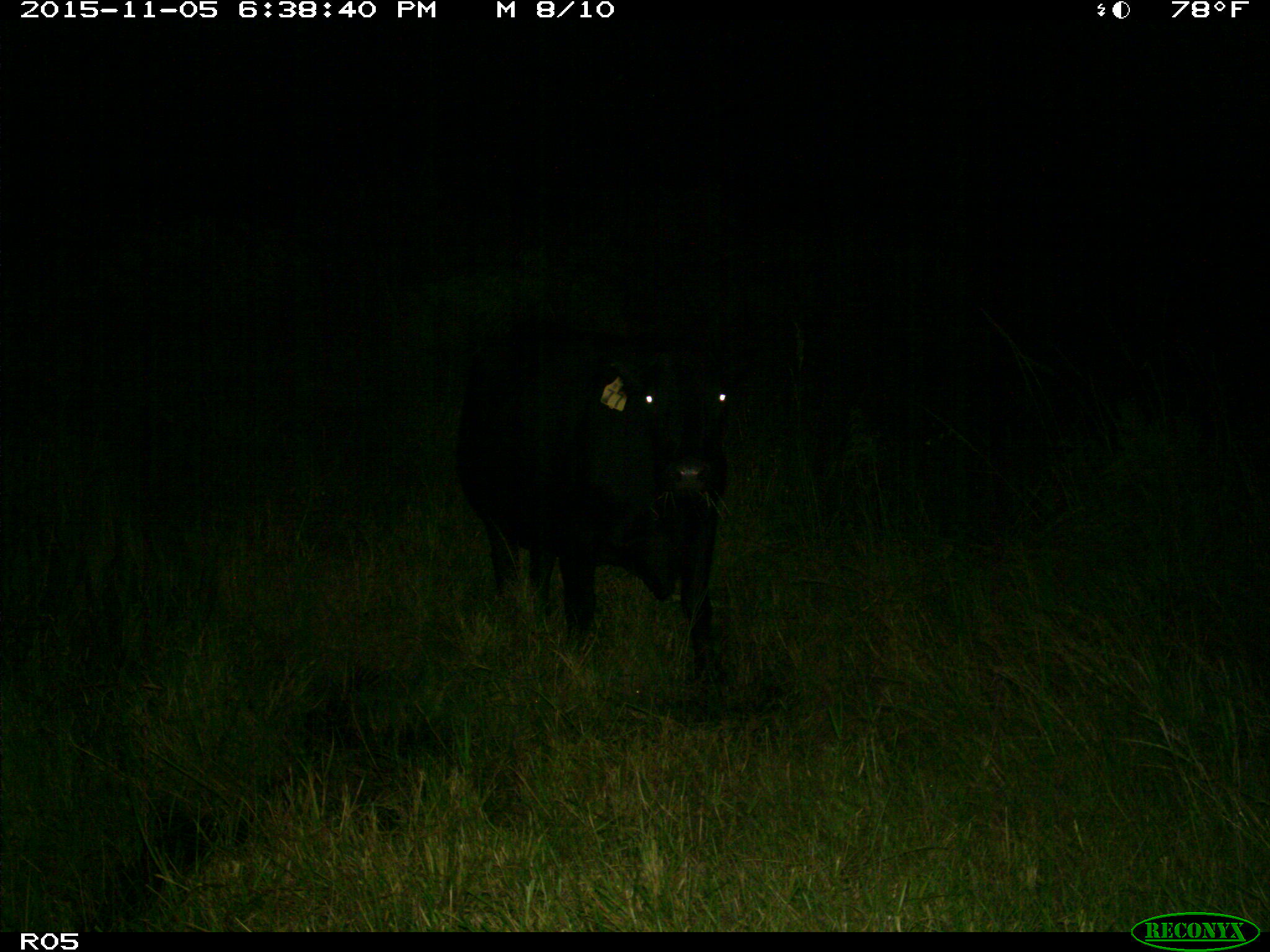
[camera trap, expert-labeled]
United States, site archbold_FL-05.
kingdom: Animalia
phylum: Chordata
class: Mammalia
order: Artiodactyla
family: Bovidae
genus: Bos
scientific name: Bos taurus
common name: domestic cow